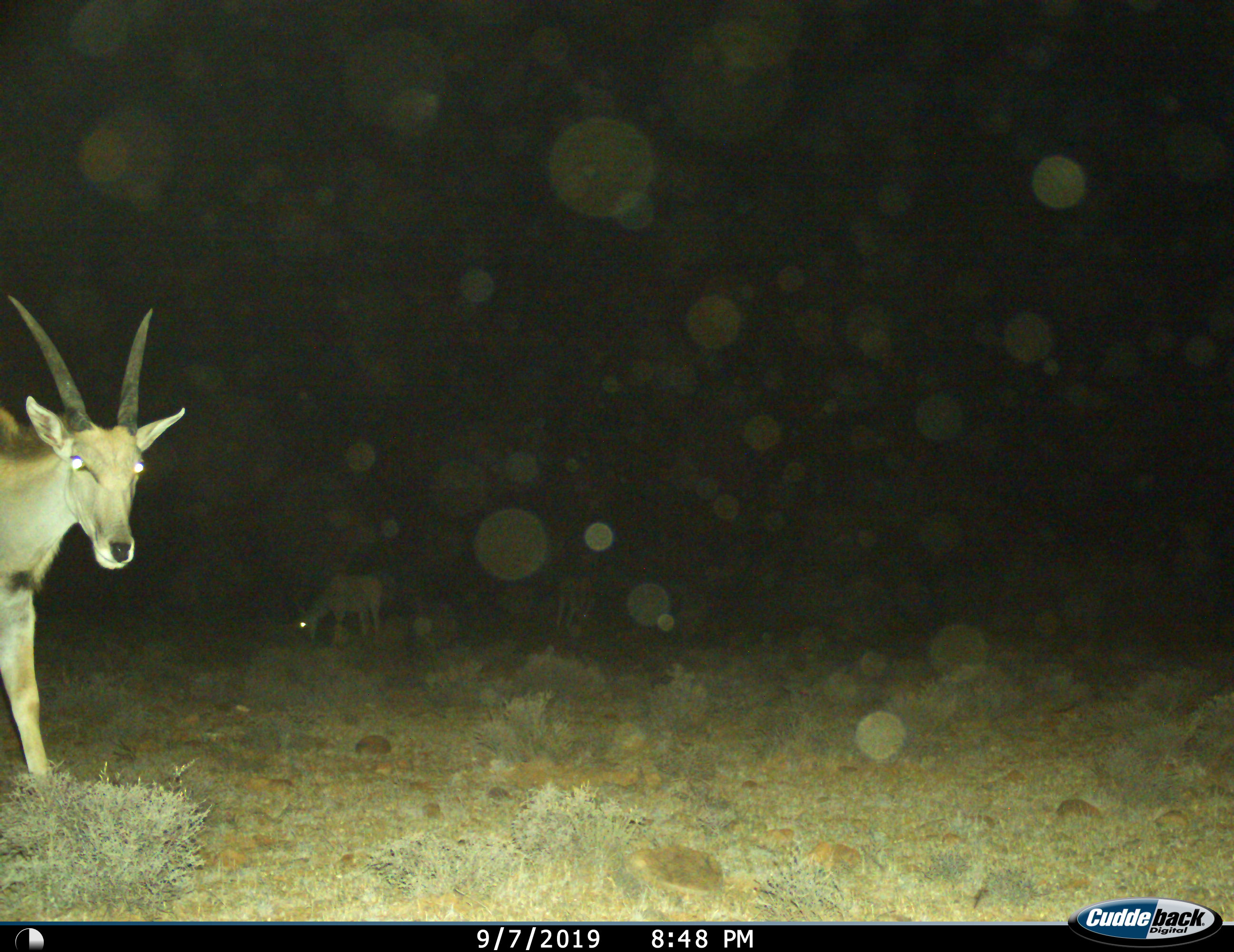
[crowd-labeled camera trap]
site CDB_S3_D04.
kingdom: Animalia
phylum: Chordata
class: Mammalia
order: Artiodactyla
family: Bovidae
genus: Tragelaphus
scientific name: Tragelaphus oryx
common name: eland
Eland (Tragelaphus oryx), count 2. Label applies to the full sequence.